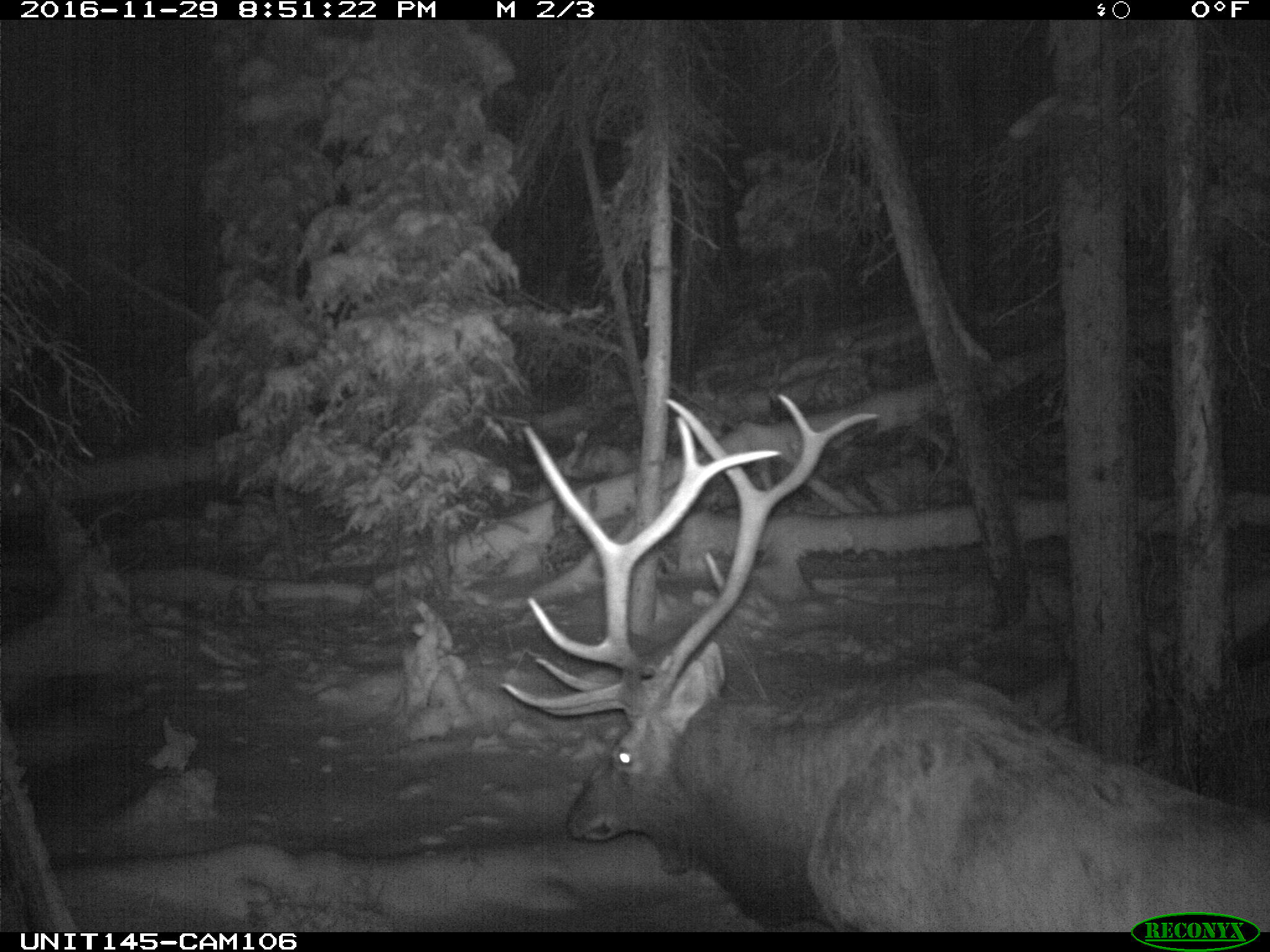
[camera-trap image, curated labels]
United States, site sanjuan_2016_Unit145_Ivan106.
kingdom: Animalia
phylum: Chordata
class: Mammalia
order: Artiodactyla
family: Cervidae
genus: Cervus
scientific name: Cervus elaphus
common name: red deer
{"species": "Cervus elaphus (red deer)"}